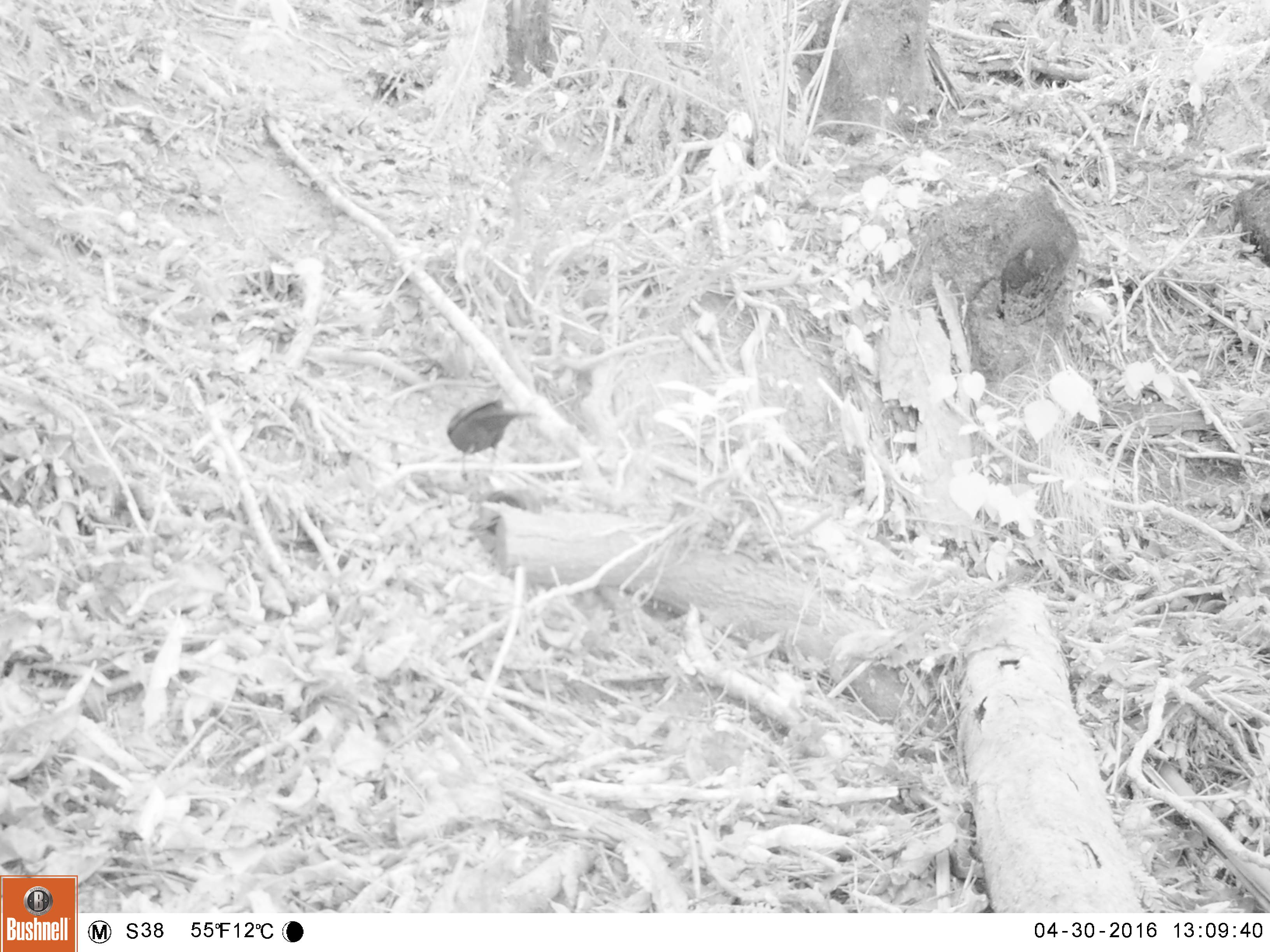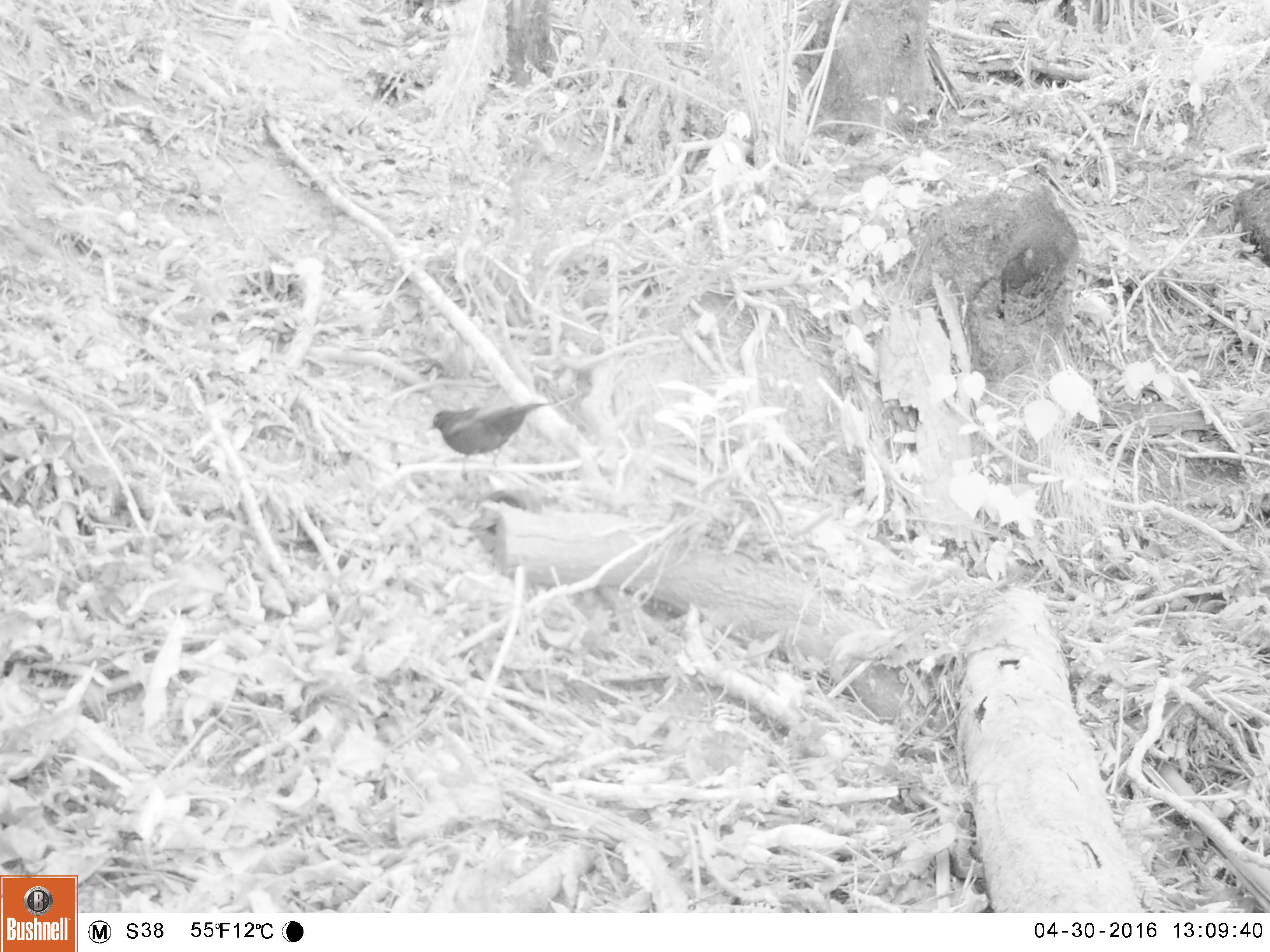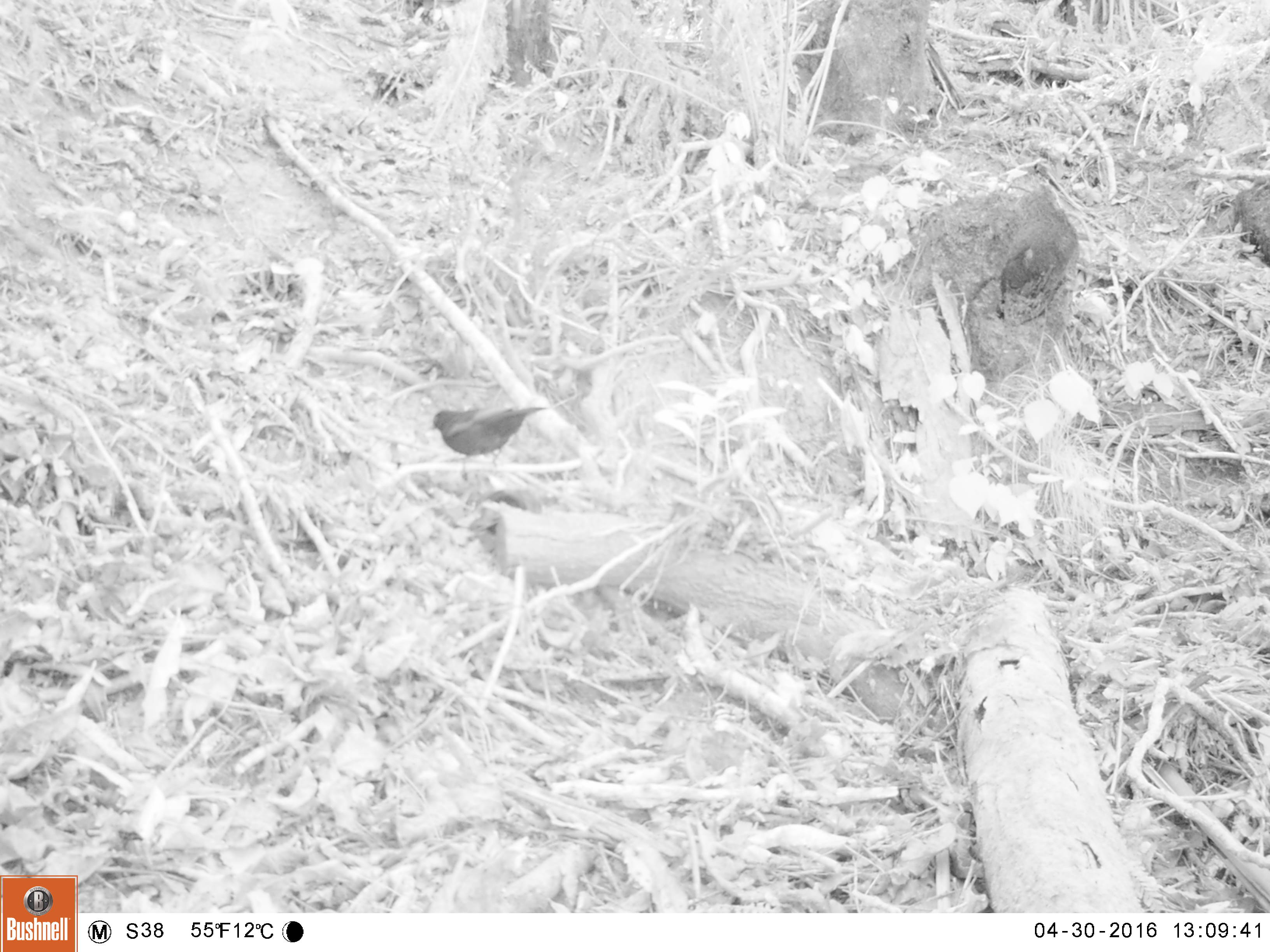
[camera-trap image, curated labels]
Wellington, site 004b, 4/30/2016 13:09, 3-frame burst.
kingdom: Animalia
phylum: Chordata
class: Aves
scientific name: Aves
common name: bird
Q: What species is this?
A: Bird (Aves).